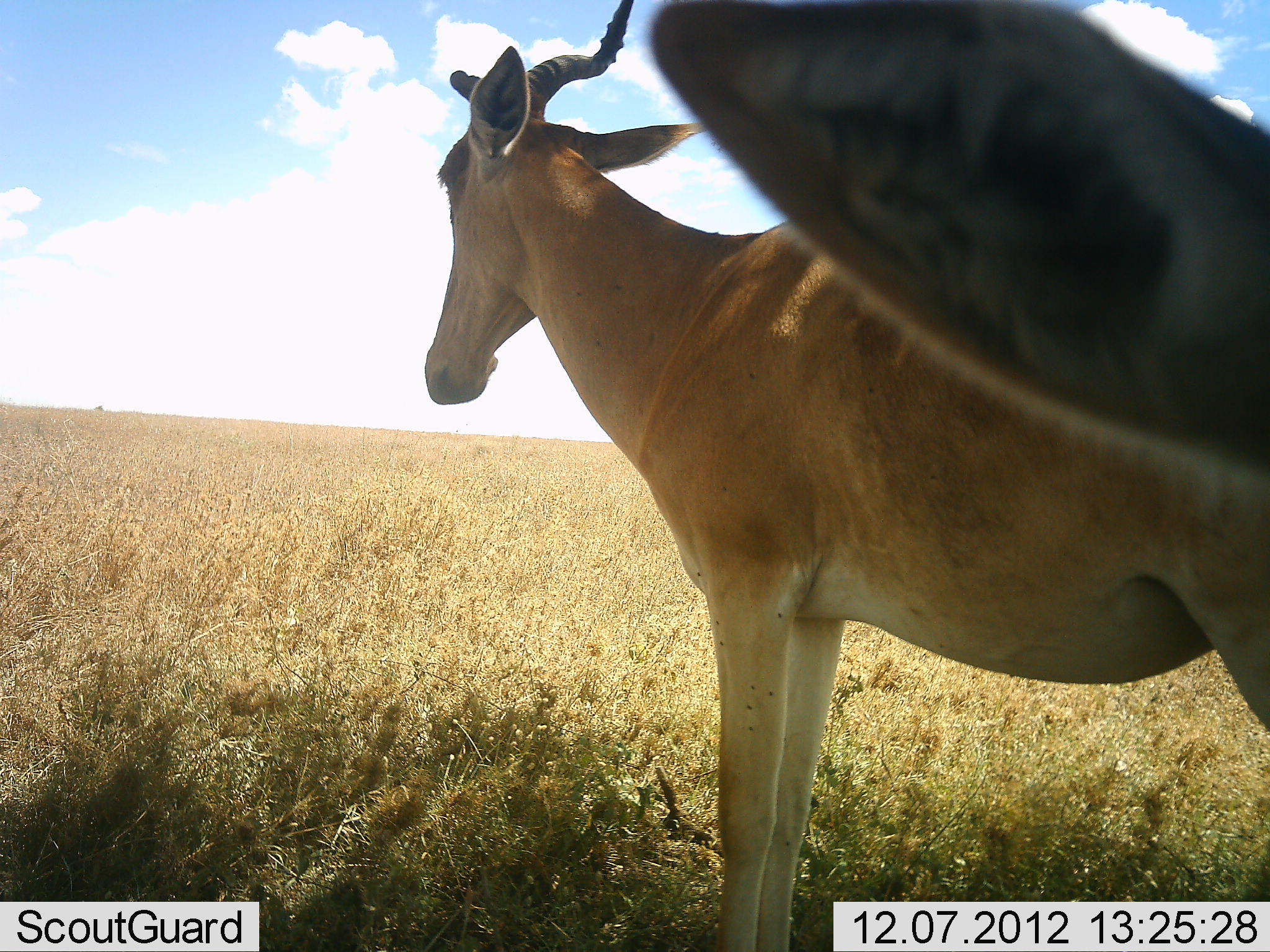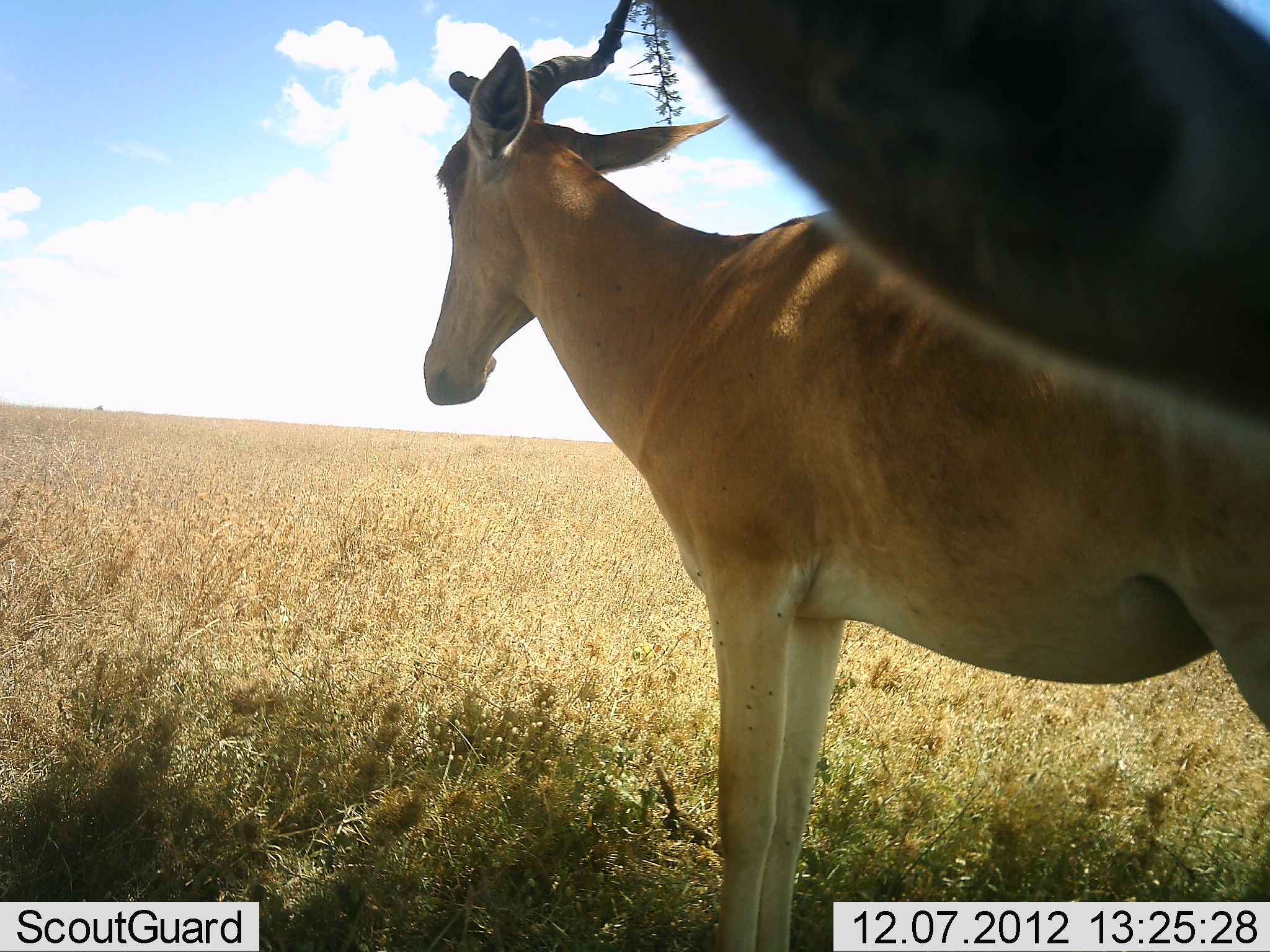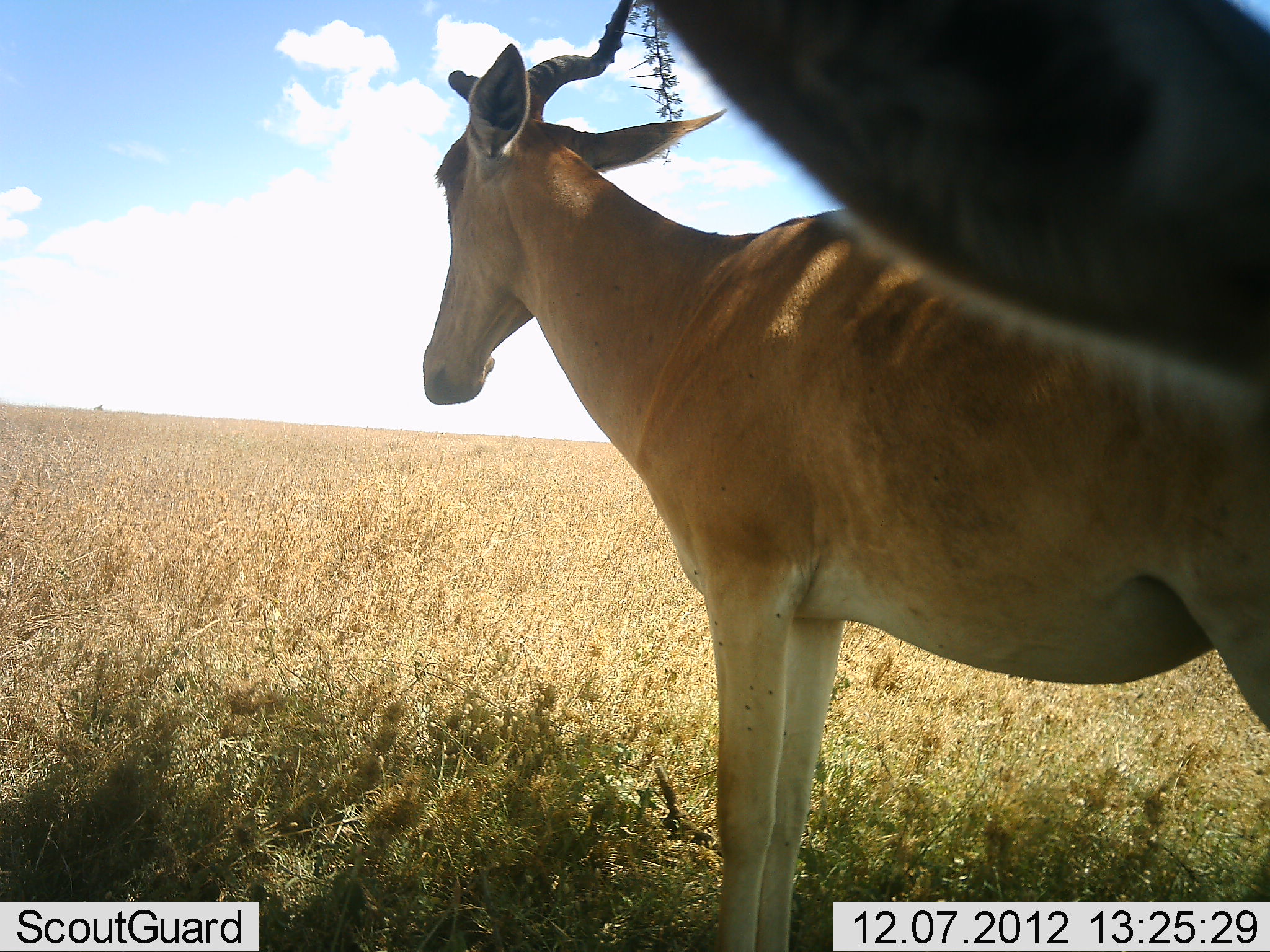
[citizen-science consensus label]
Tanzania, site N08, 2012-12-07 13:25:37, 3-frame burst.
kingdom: Animalia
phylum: Chordata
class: Mammalia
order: Artiodactyla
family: Bovidae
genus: Alcelaphus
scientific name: Alcelaphus buselaphus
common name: hartebeest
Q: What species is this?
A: Hartebeest (Alcelaphus buselaphus).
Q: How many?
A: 2.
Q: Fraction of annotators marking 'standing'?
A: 100%.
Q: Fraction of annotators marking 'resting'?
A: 0%.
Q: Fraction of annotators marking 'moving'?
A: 0%.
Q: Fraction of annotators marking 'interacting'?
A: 0%.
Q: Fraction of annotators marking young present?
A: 0%.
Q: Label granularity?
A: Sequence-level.